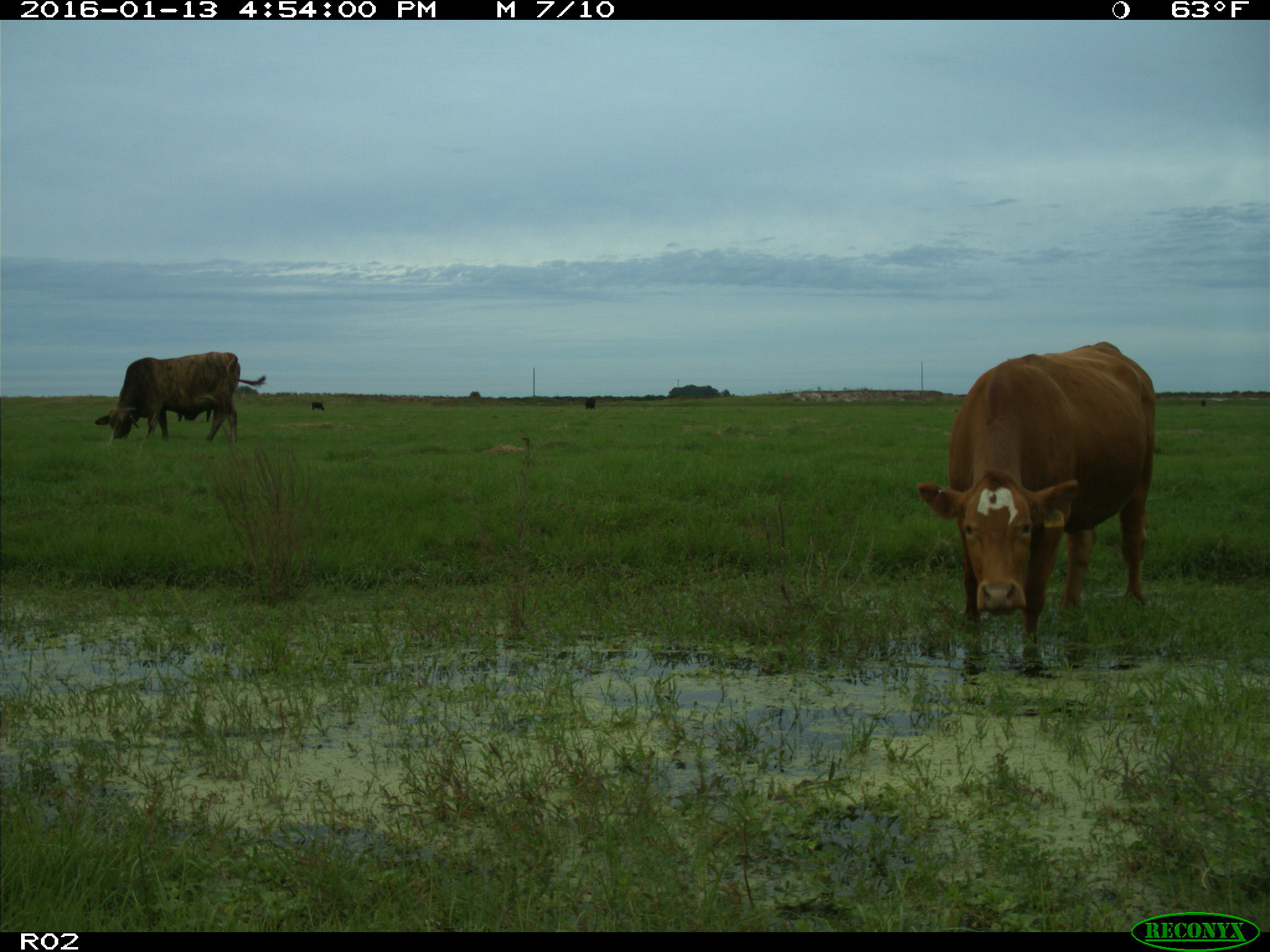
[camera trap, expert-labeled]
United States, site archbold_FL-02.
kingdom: Animalia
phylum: Chordata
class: Mammalia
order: Artiodactyla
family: Bovidae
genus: Bos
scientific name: Bos taurus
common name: domestic cow